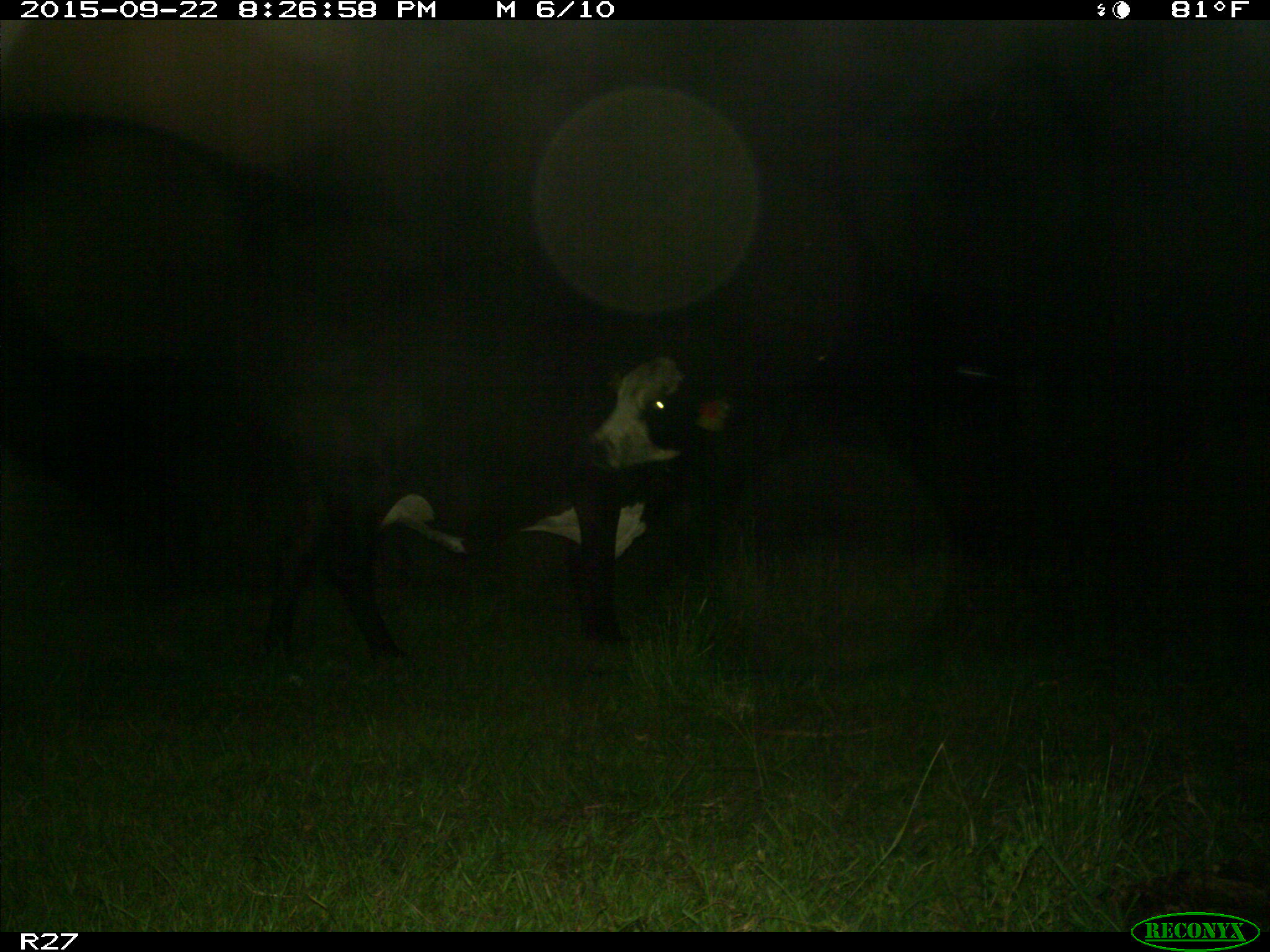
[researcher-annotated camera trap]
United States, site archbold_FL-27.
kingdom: Animalia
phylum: Chordata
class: Mammalia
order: Artiodactyla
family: Bovidae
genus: Bos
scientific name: Bos taurus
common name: domestic cow